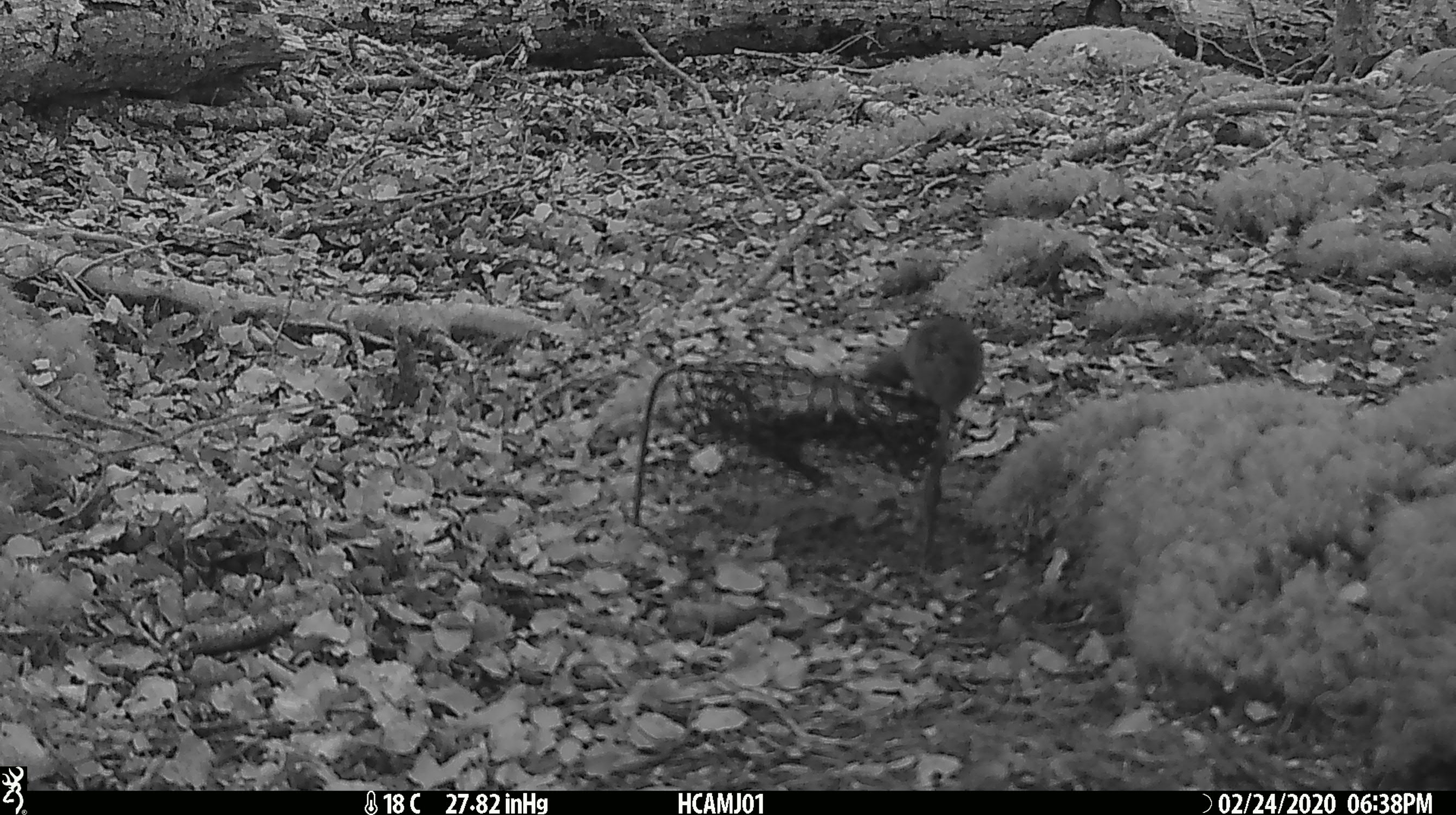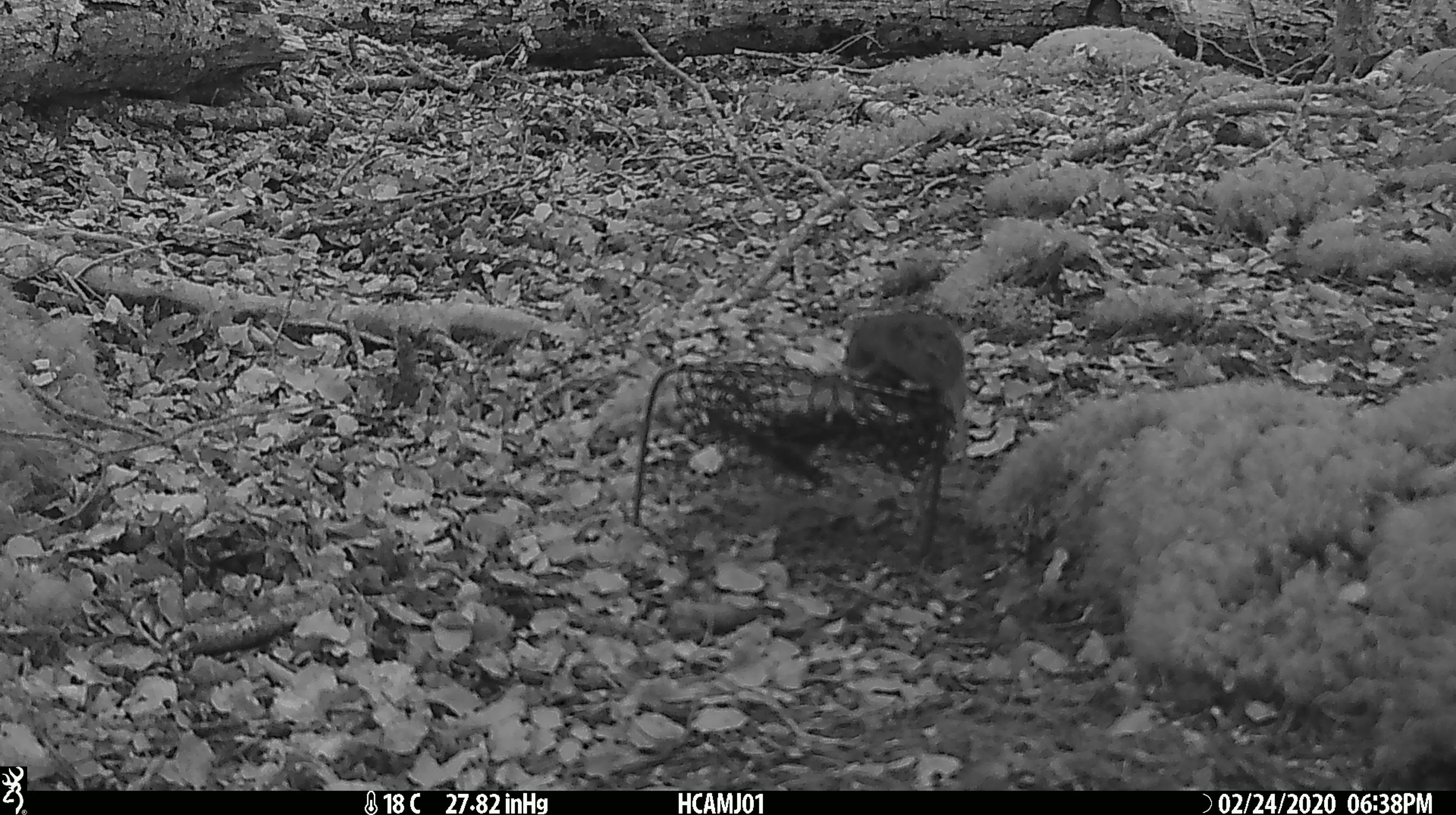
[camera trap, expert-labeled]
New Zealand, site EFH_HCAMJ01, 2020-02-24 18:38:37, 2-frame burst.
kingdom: Animalia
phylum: Chordata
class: Mammalia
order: Rodentia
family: Muridae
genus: Mus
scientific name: Mus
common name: mouse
Mouse (Mus).